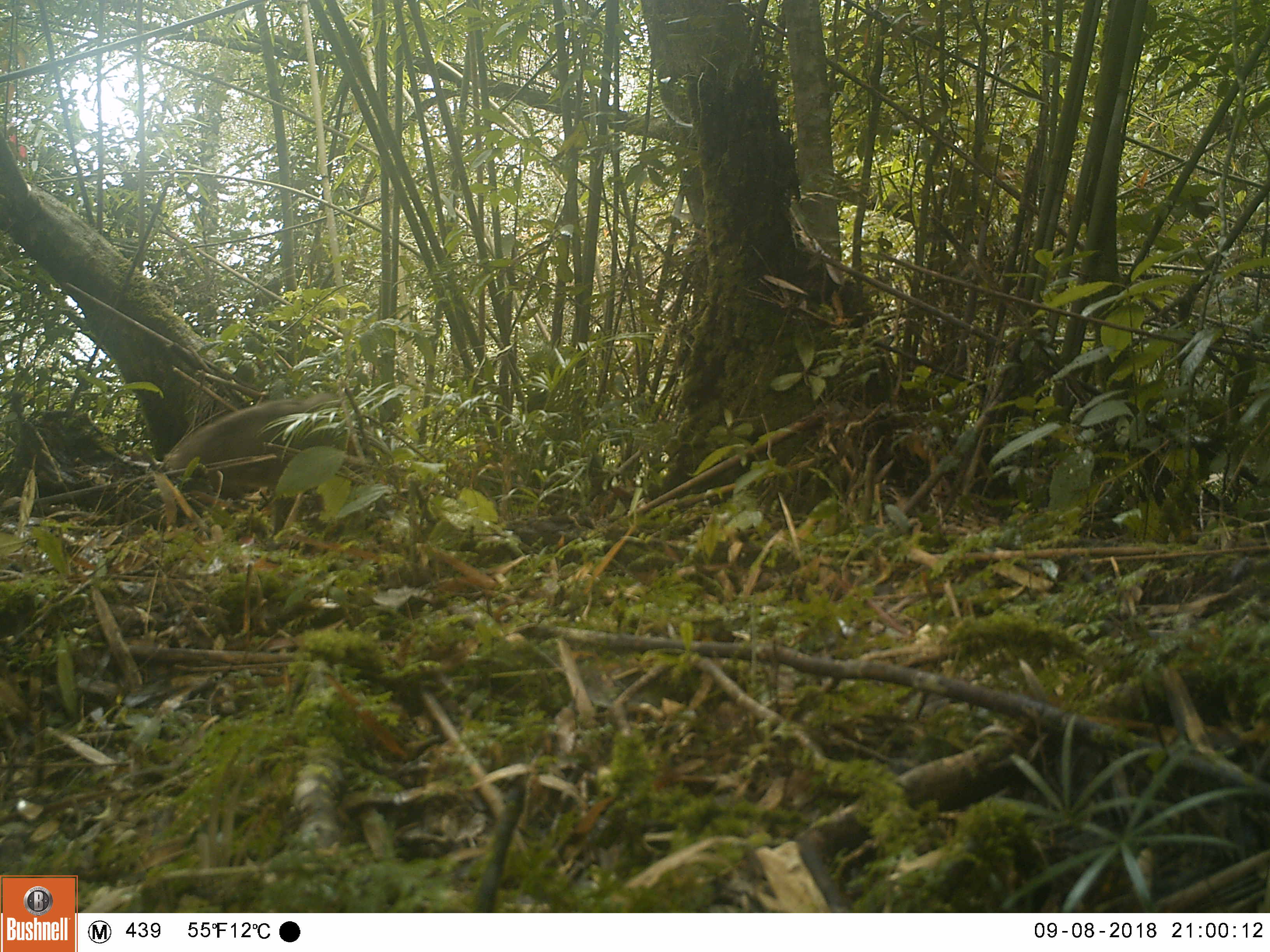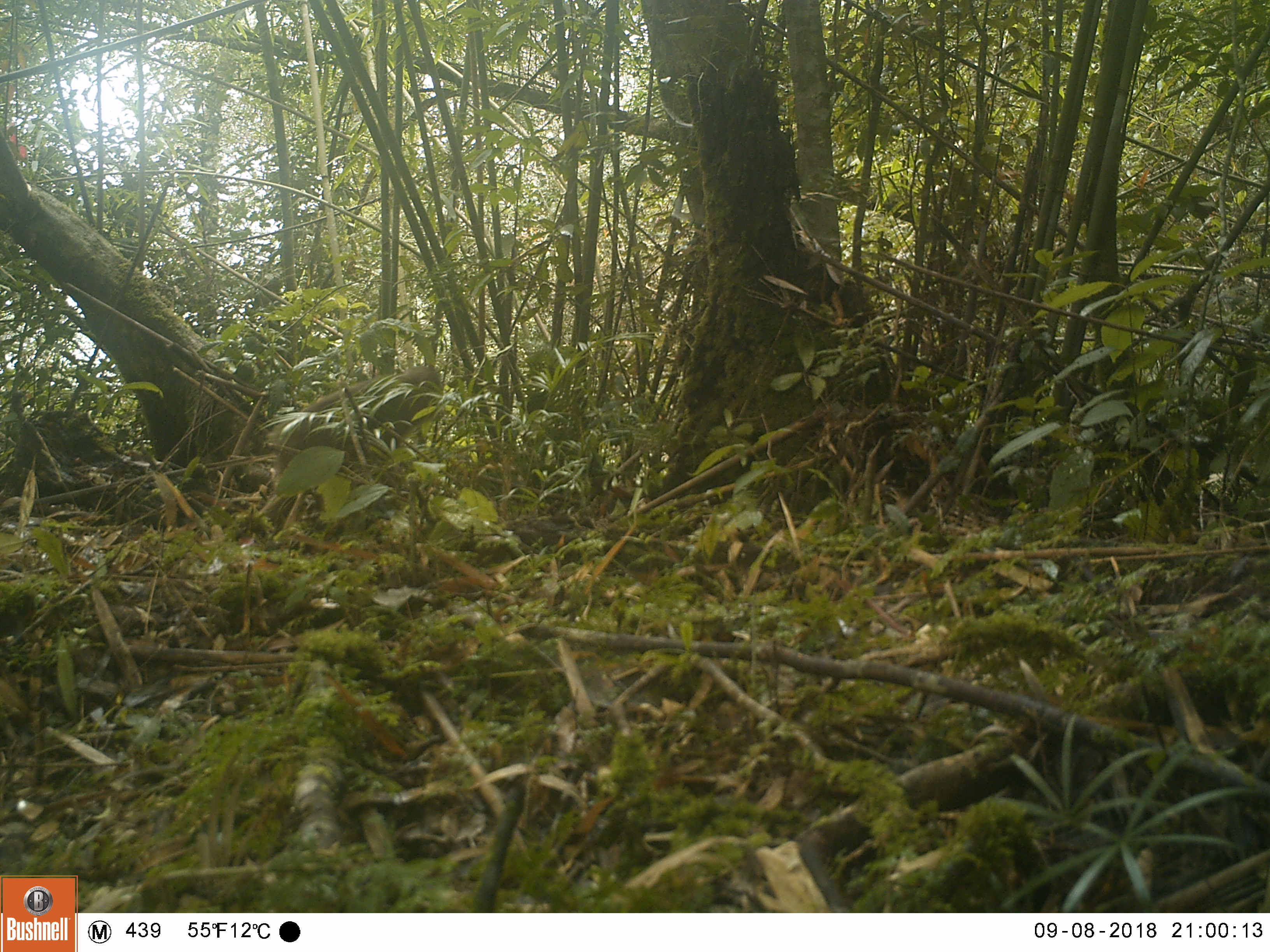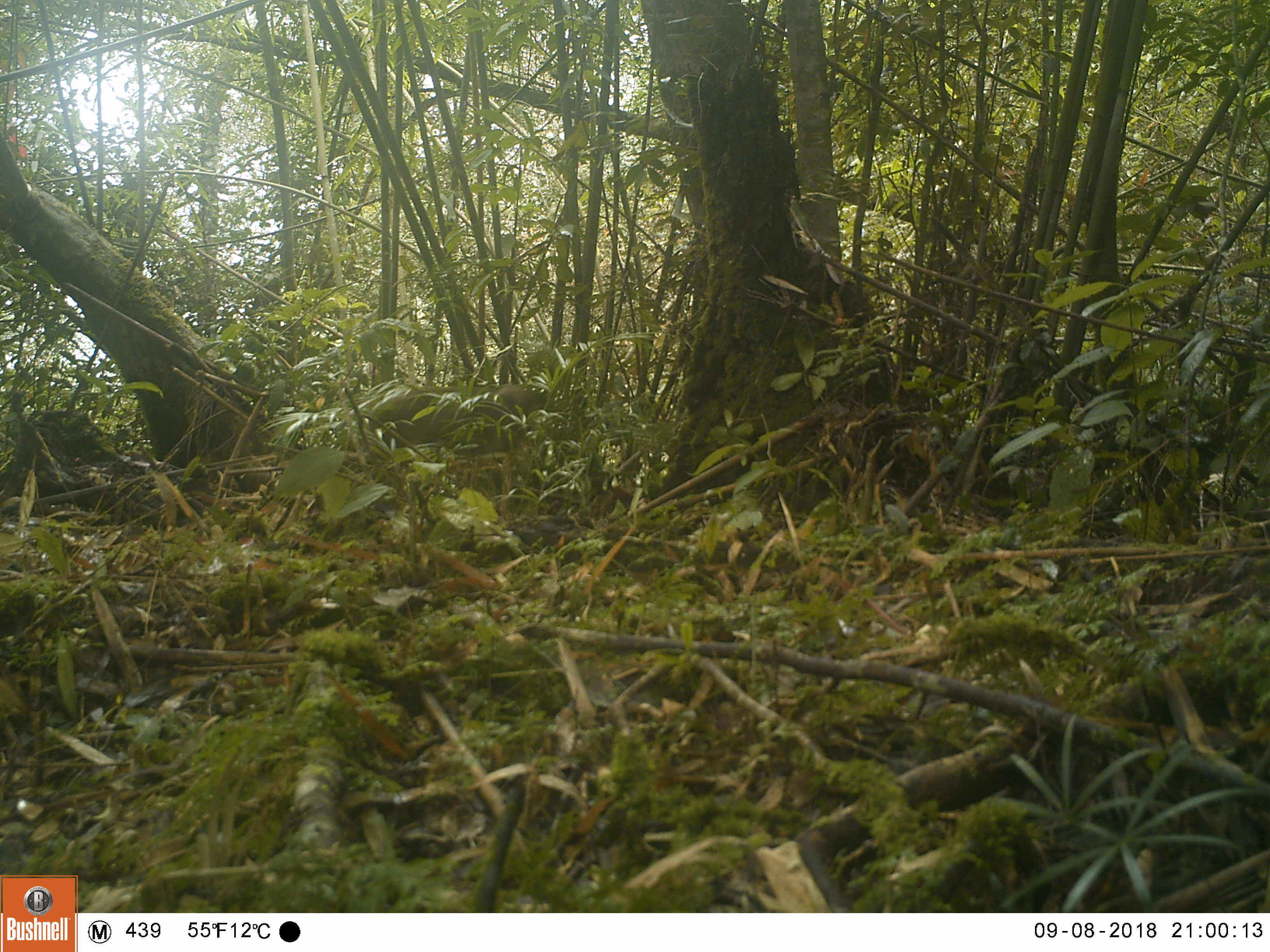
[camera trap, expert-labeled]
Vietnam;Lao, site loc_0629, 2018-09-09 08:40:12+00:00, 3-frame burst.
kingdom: Animalia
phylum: Chordata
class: Mammalia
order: Primates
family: Cercopithecidae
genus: Macaca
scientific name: Macaca arctoides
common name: stump-tailed macaque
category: stump tailed macaque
Stump tailed macaque (stump-tailed macaque) (Macaca arctoides). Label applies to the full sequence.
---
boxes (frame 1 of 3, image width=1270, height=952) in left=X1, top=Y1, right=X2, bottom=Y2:
stump tailed macaque: left=162, top=391, right=353, bottom=551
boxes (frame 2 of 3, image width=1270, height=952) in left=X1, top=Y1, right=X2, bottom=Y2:
stump tailed macaque: left=258, top=366, right=445, bottom=531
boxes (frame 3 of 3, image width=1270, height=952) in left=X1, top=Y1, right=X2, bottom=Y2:
stump tailed macaque: left=368, top=383, right=547, bottom=494